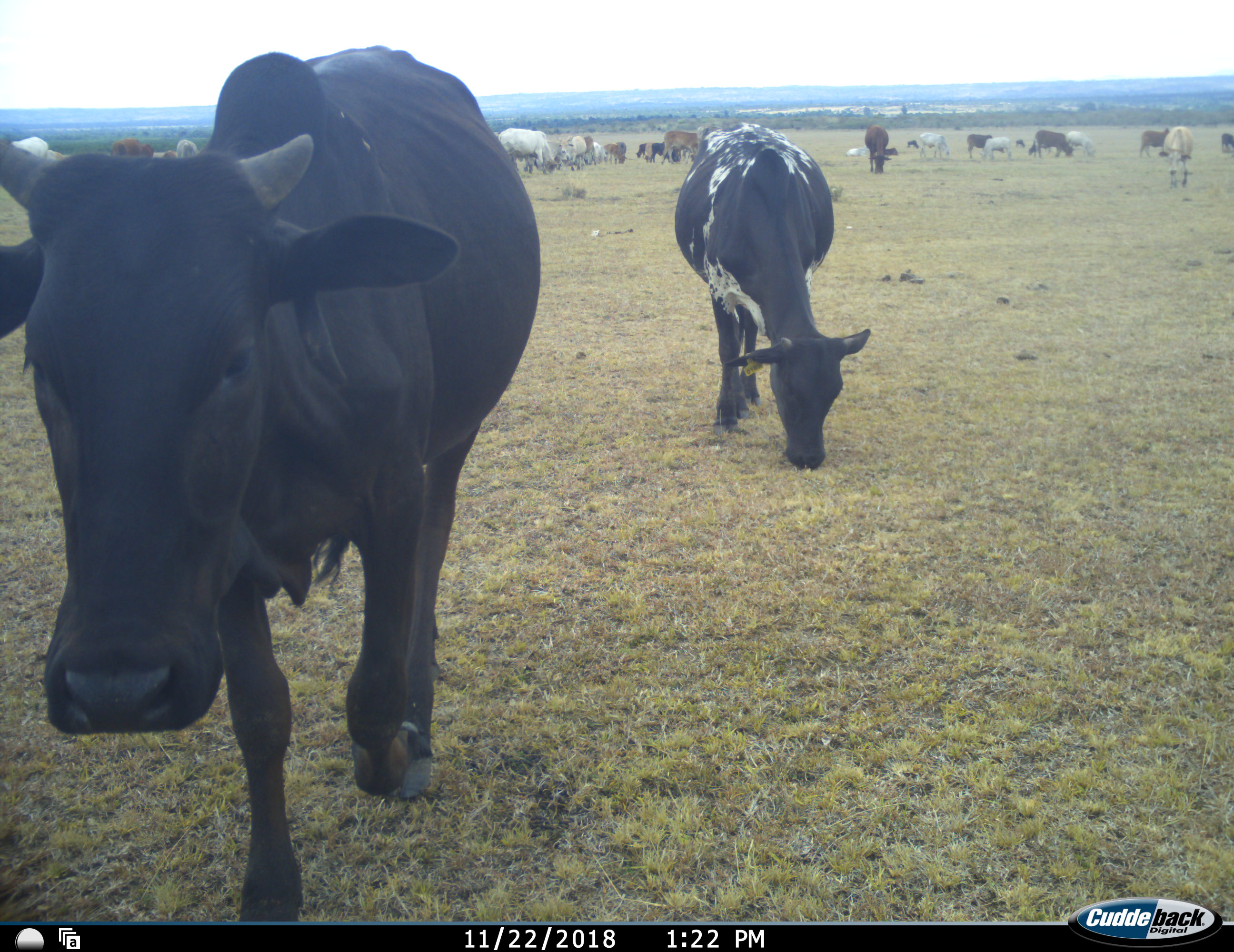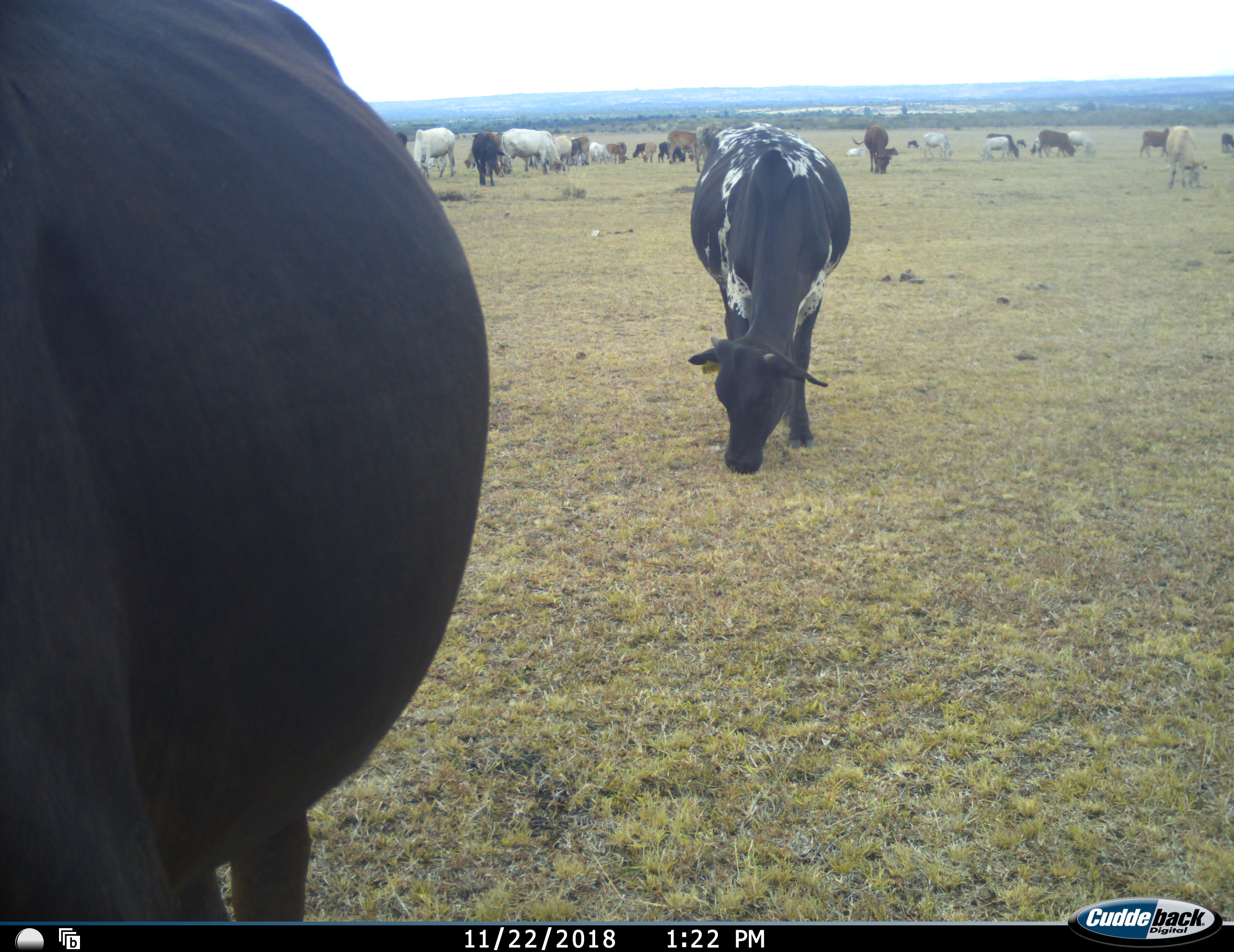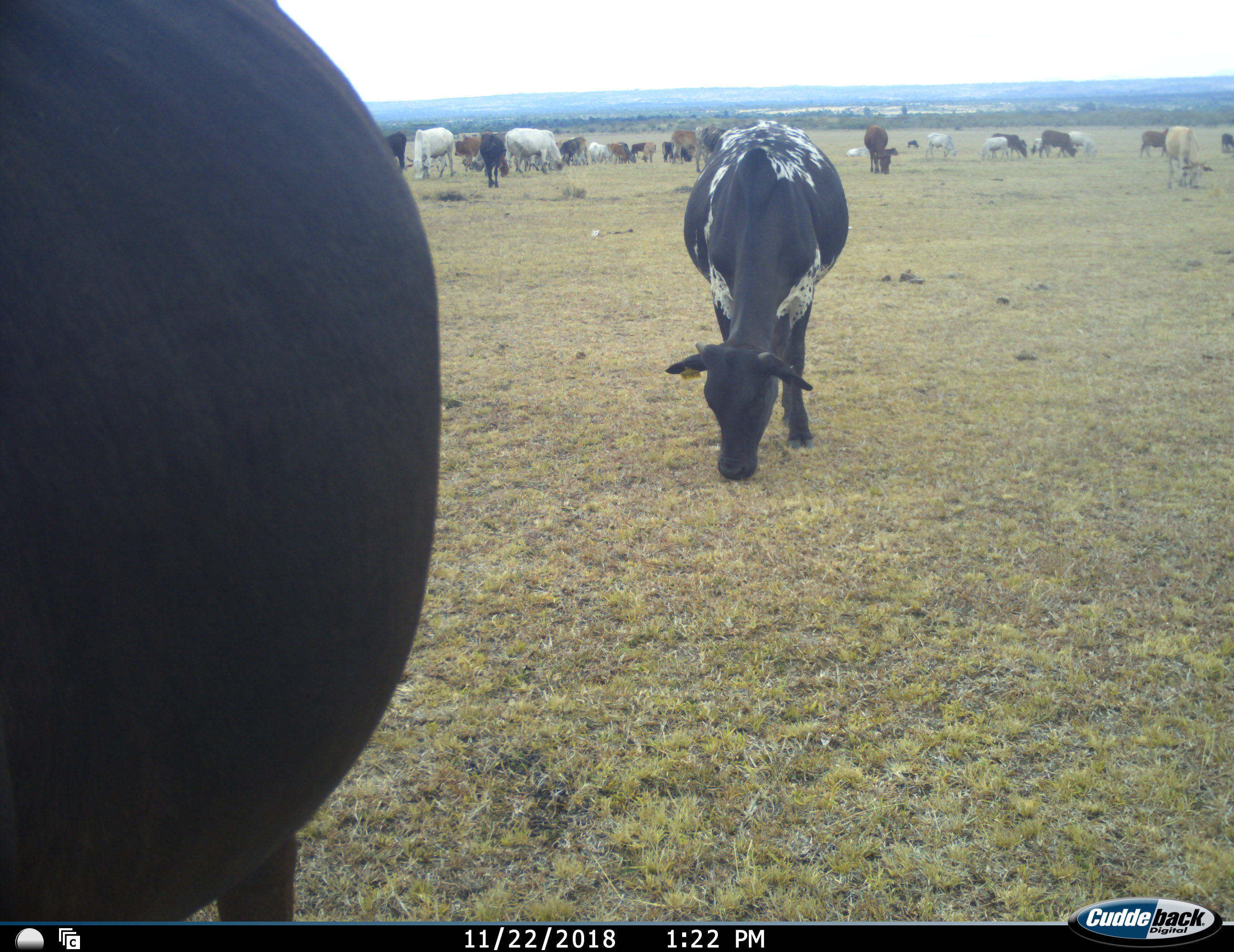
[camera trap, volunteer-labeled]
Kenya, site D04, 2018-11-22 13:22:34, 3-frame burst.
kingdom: Animalia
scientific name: Animalia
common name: animal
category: domesticanimal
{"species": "domesticanimal (animal) (Animalia)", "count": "11-50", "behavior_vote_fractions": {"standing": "50%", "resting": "10%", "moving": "50%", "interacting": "10%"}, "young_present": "10%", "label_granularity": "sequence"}